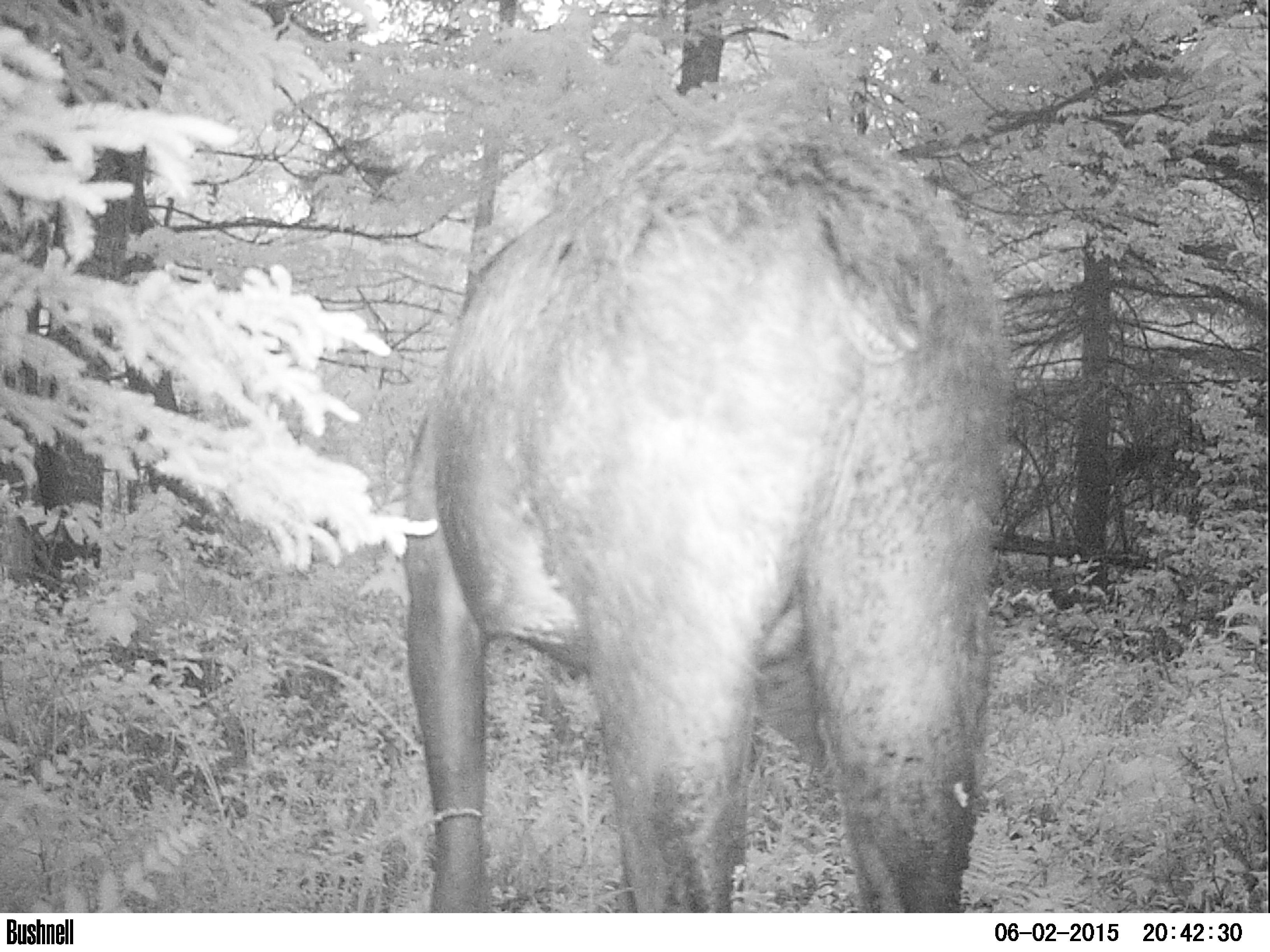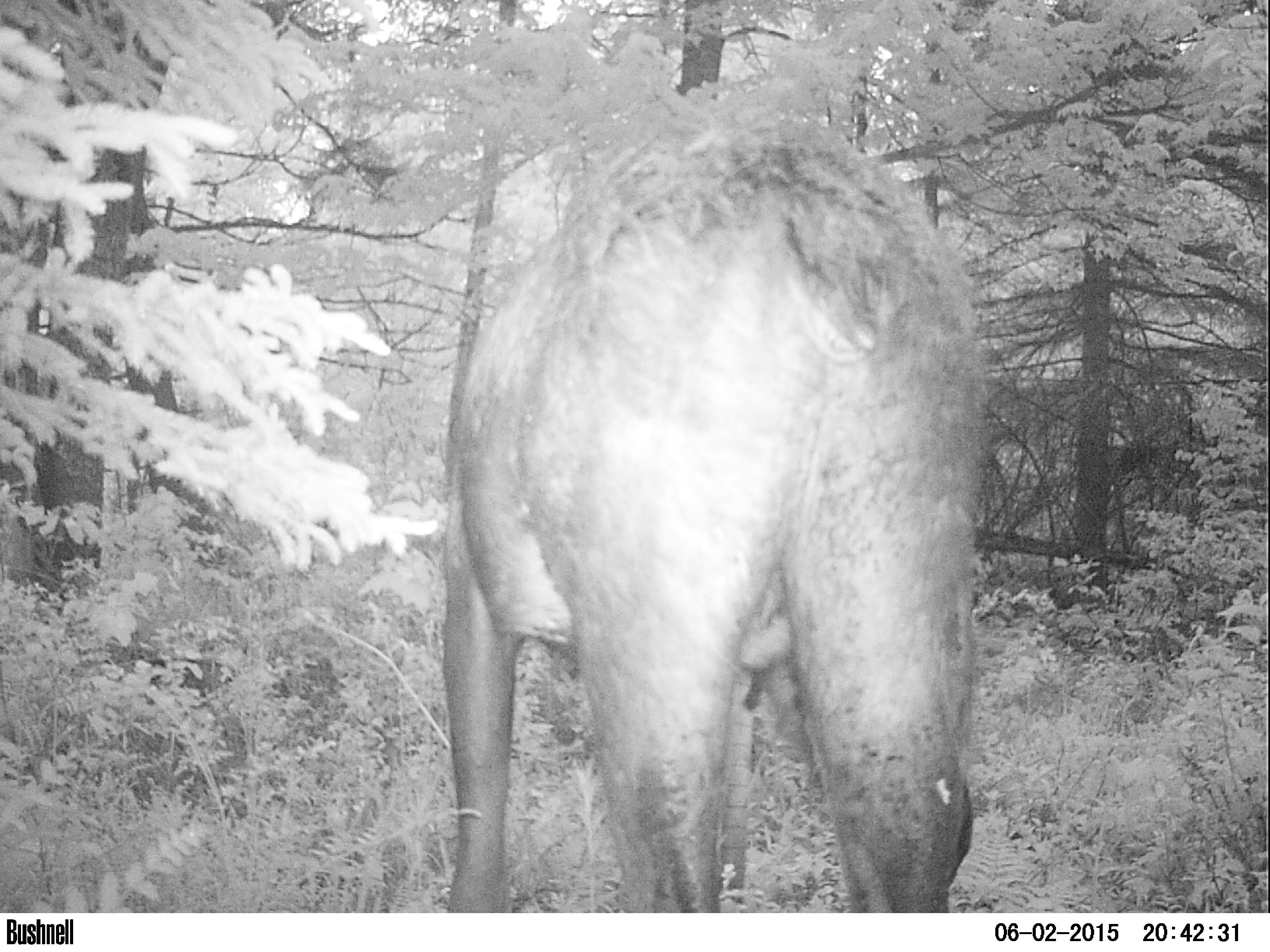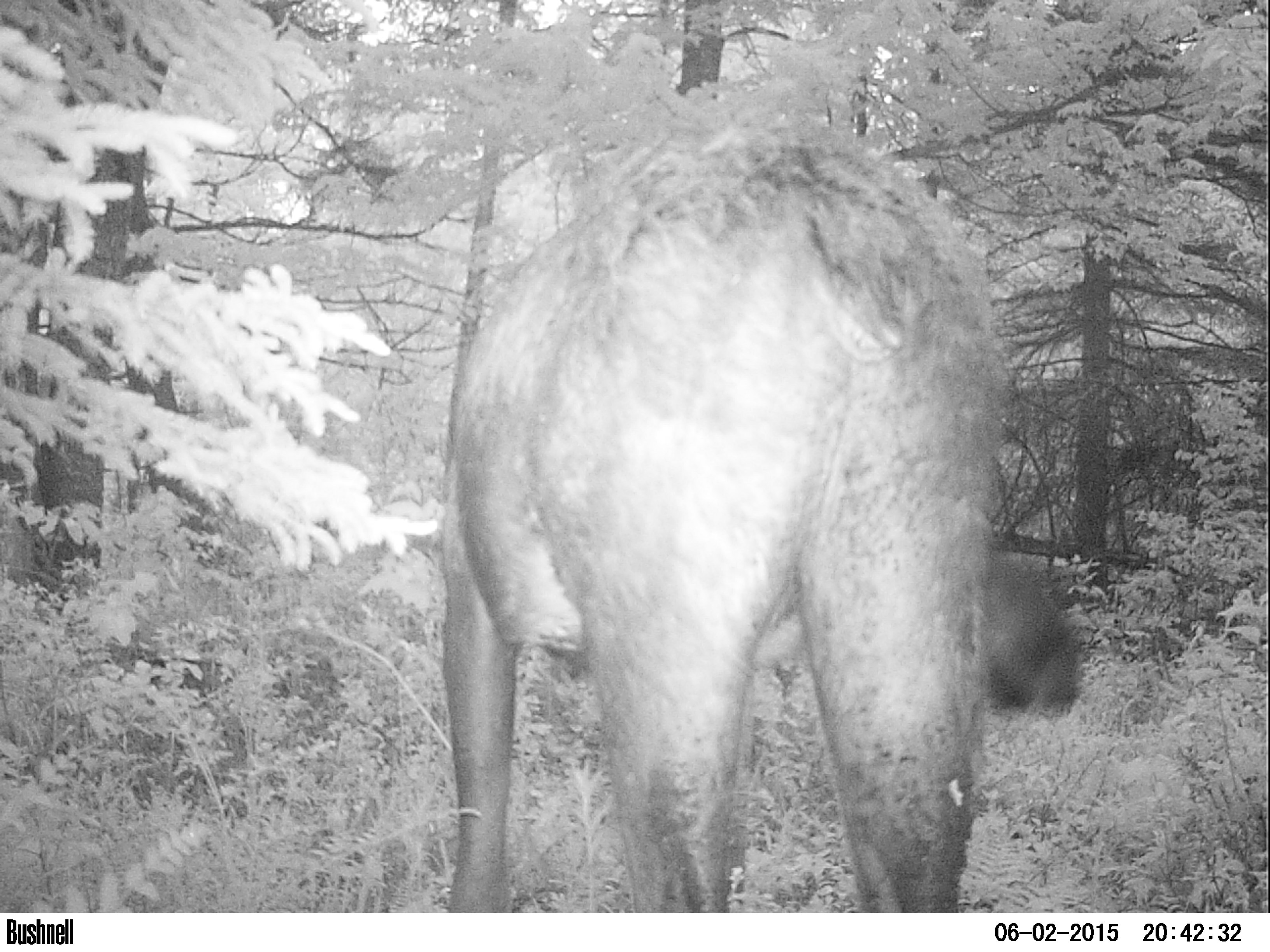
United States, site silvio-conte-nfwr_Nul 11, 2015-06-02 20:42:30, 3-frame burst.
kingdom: Animalia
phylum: Chordata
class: Mammalia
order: Artiodactyla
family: Cervidae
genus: Alces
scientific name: Alces alces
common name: moose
Moose (Alces alces).